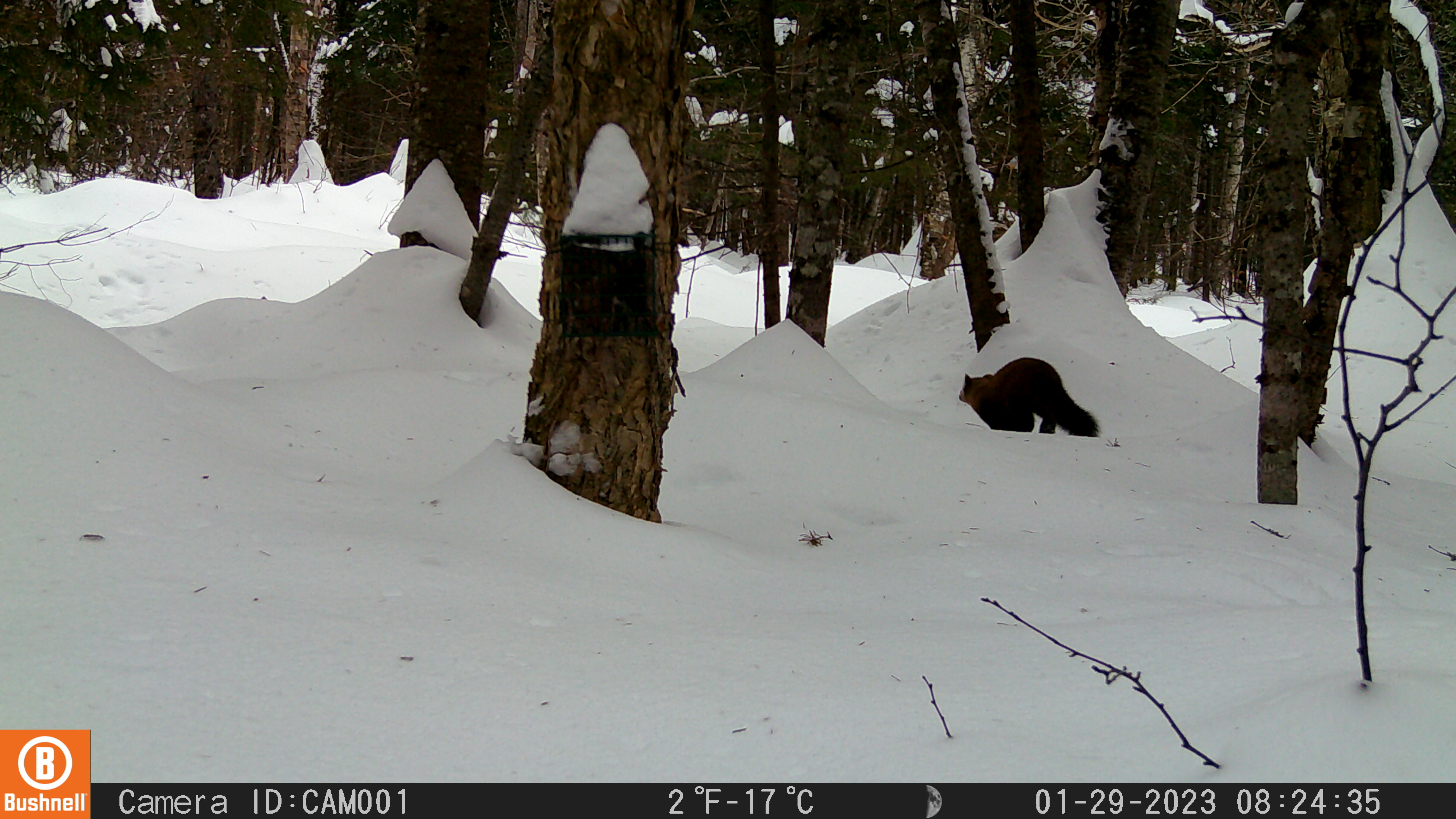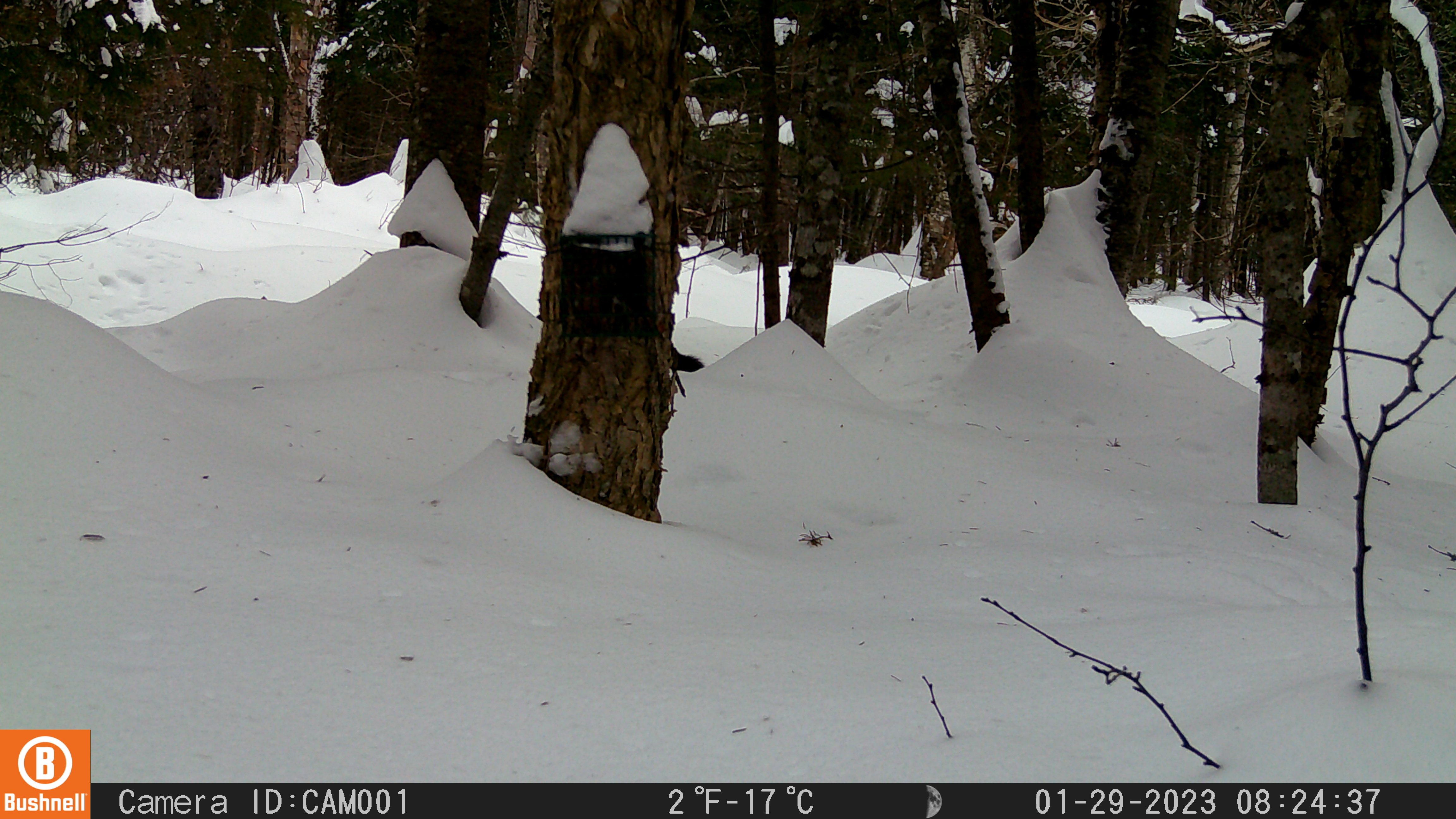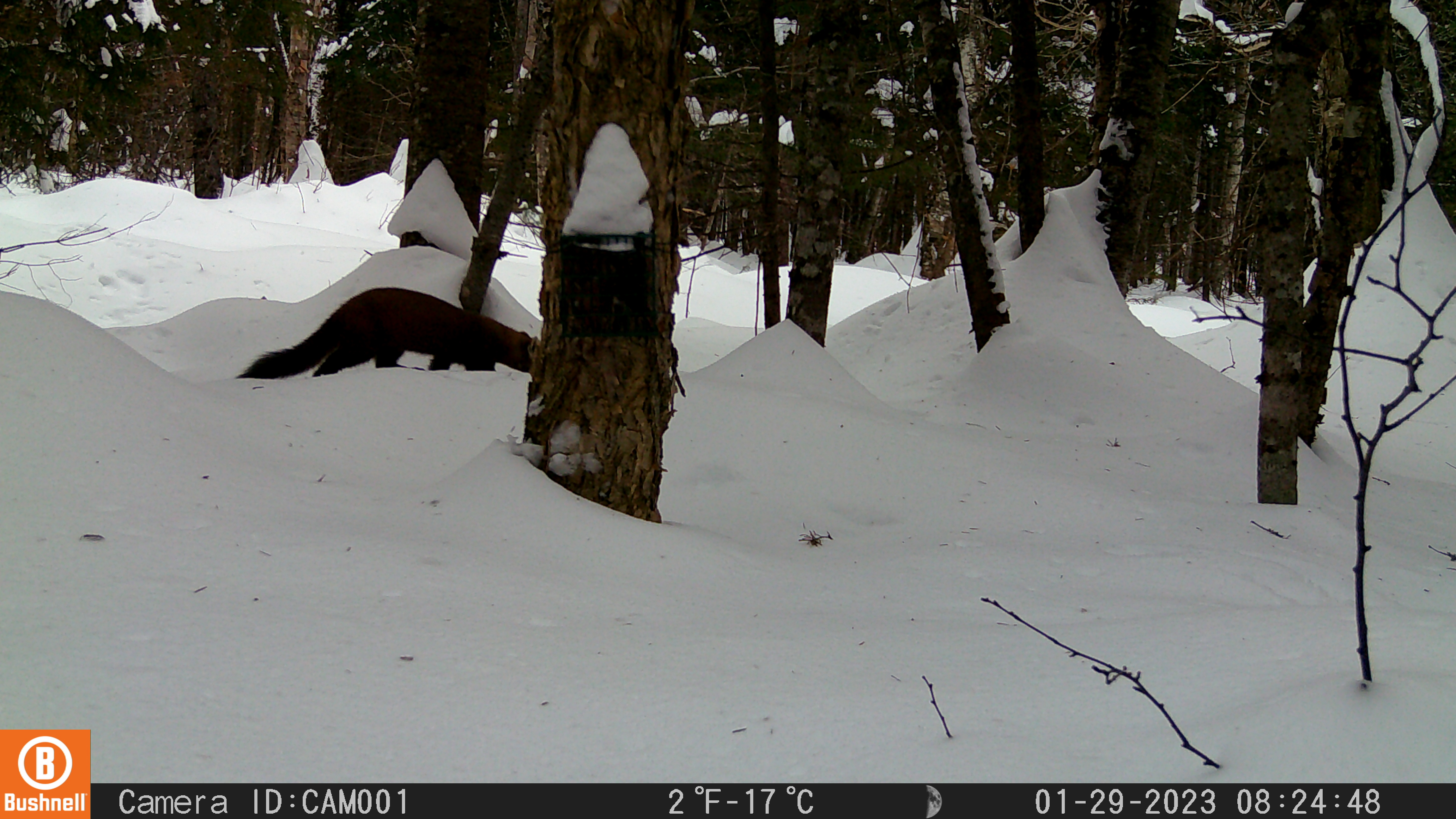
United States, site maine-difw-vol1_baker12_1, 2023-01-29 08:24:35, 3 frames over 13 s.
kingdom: Animalia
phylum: Chordata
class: Mammalia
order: Carnivora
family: Mustelidae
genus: Martes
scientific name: Martes americana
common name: american marten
American marten (Martes americana).